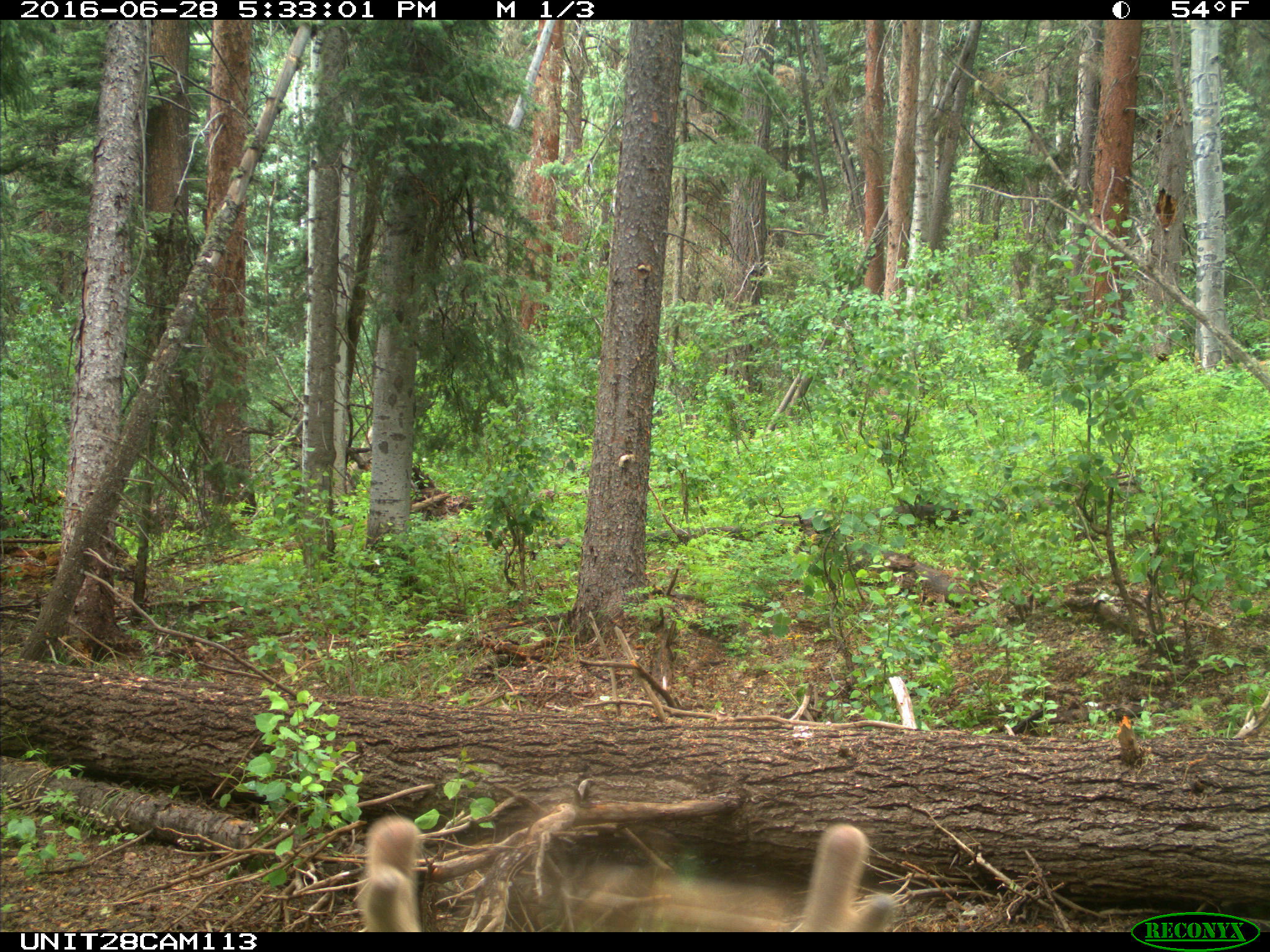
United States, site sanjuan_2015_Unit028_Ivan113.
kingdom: Animalia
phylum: Chordata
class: Mammalia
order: Artiodactyla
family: Cervidae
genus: Cervus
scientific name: Cervus elaphus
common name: red deer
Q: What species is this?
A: Cervus elaphus (red deer).